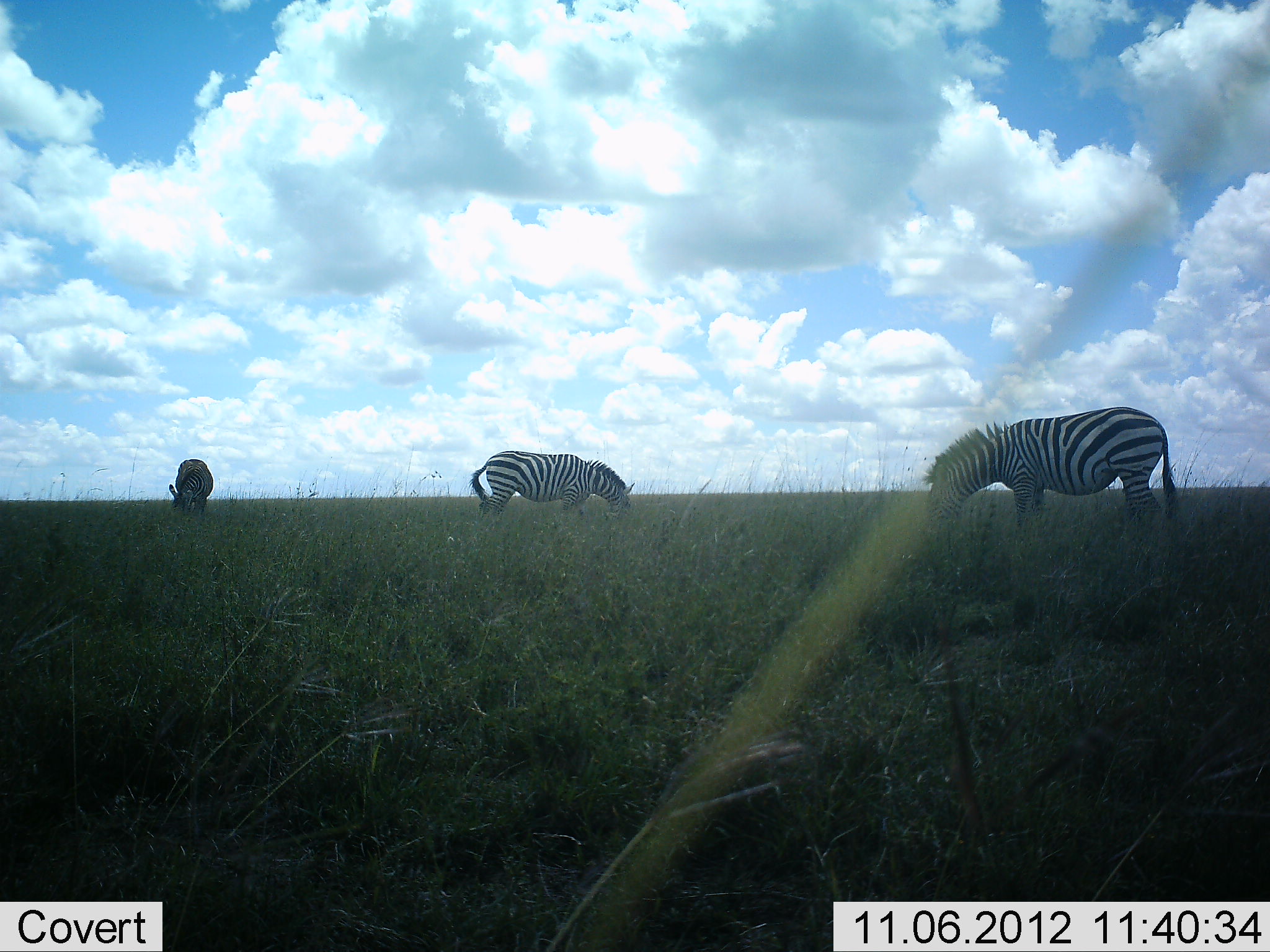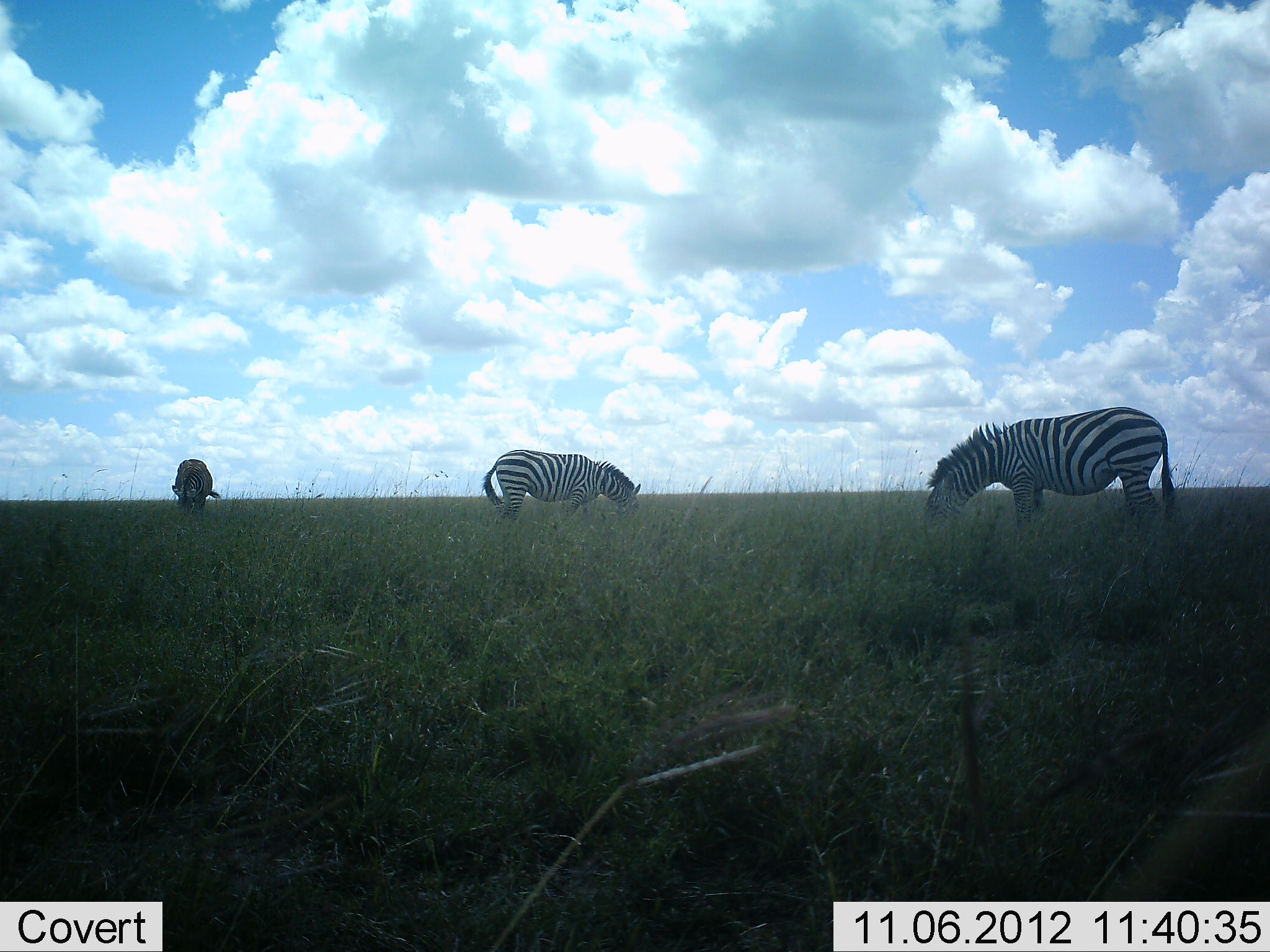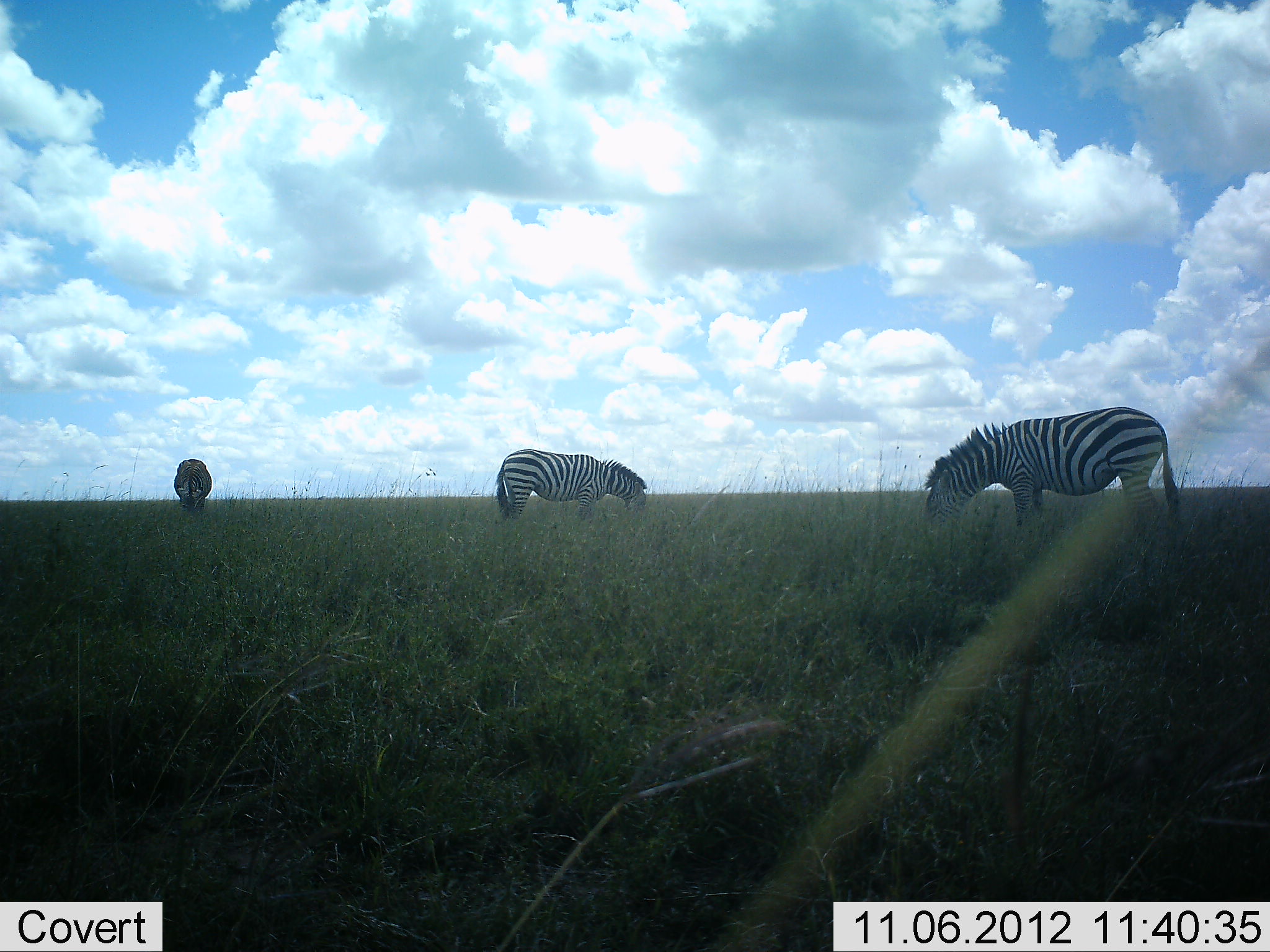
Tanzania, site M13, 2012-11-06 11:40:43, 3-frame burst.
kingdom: Animalia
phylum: Chordata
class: Mammalia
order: Perissodactyla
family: Equidae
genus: Equus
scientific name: Equus quagga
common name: plains zebra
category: zebra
Zebra (plains zebra) (Equus quagga), count 3. Behavior (volunteer vote fractions): standing 64%, resting 0%, moving 9%, interacting 0%. Young present (vote fraction): 0%. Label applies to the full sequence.